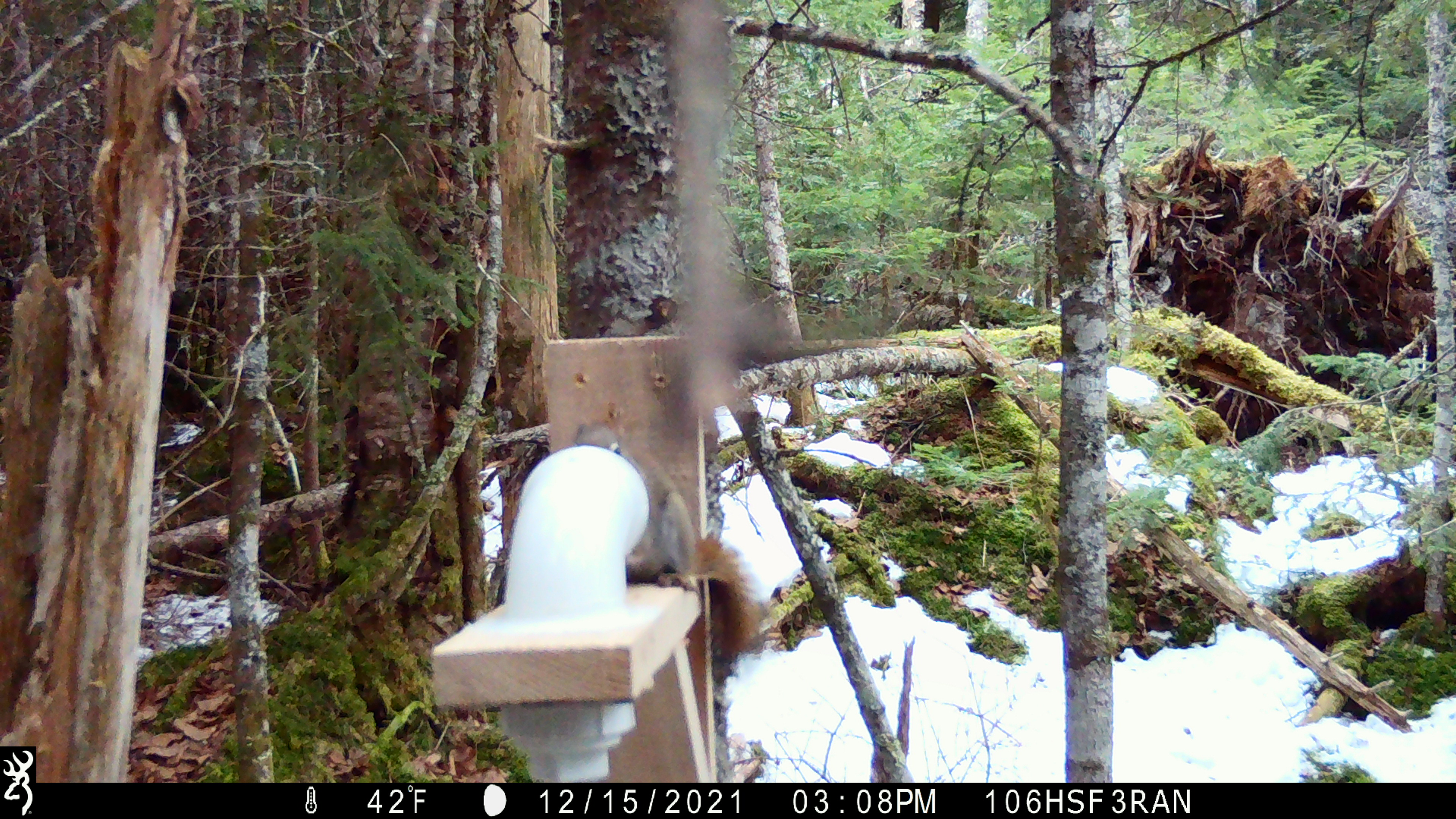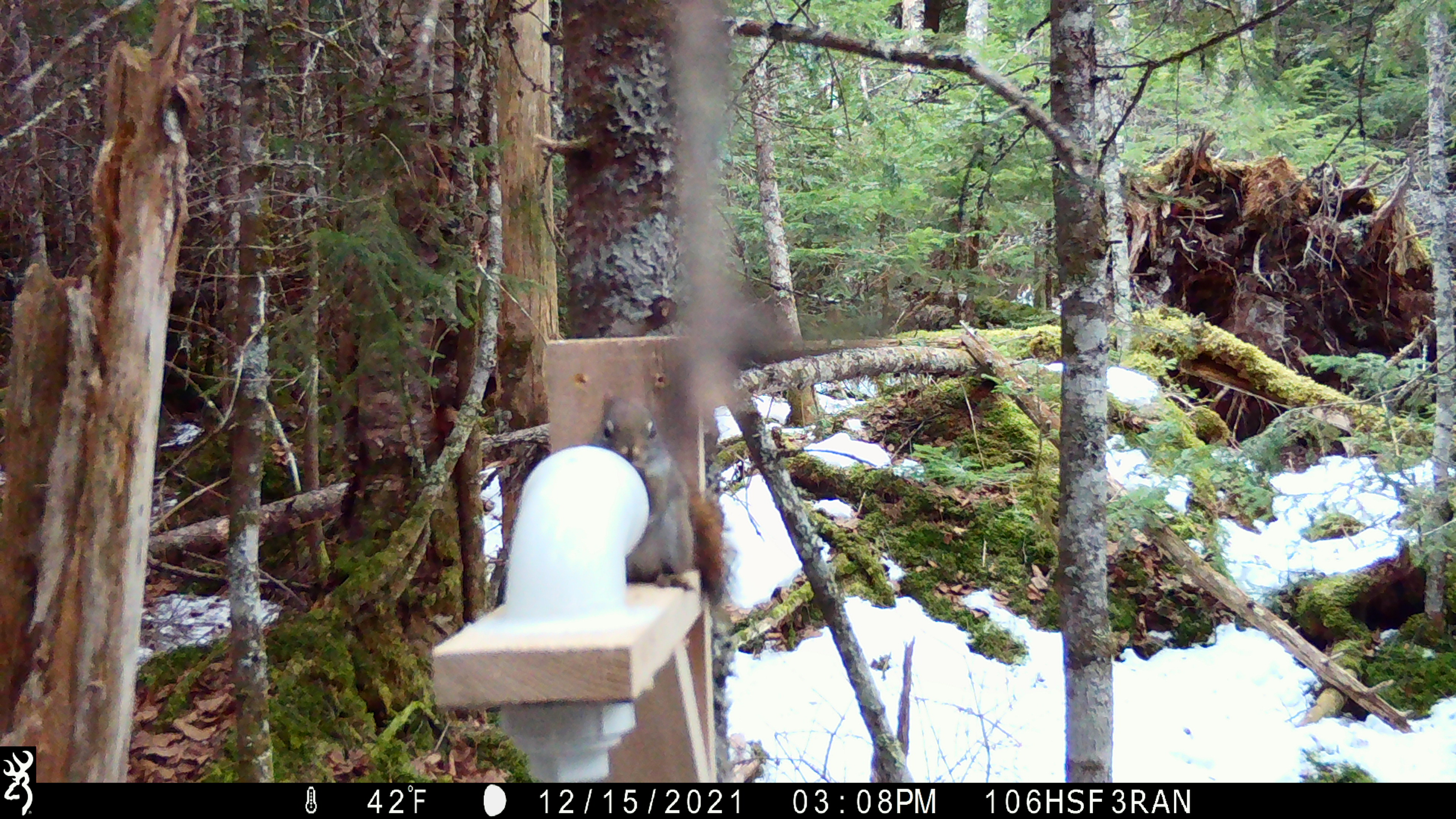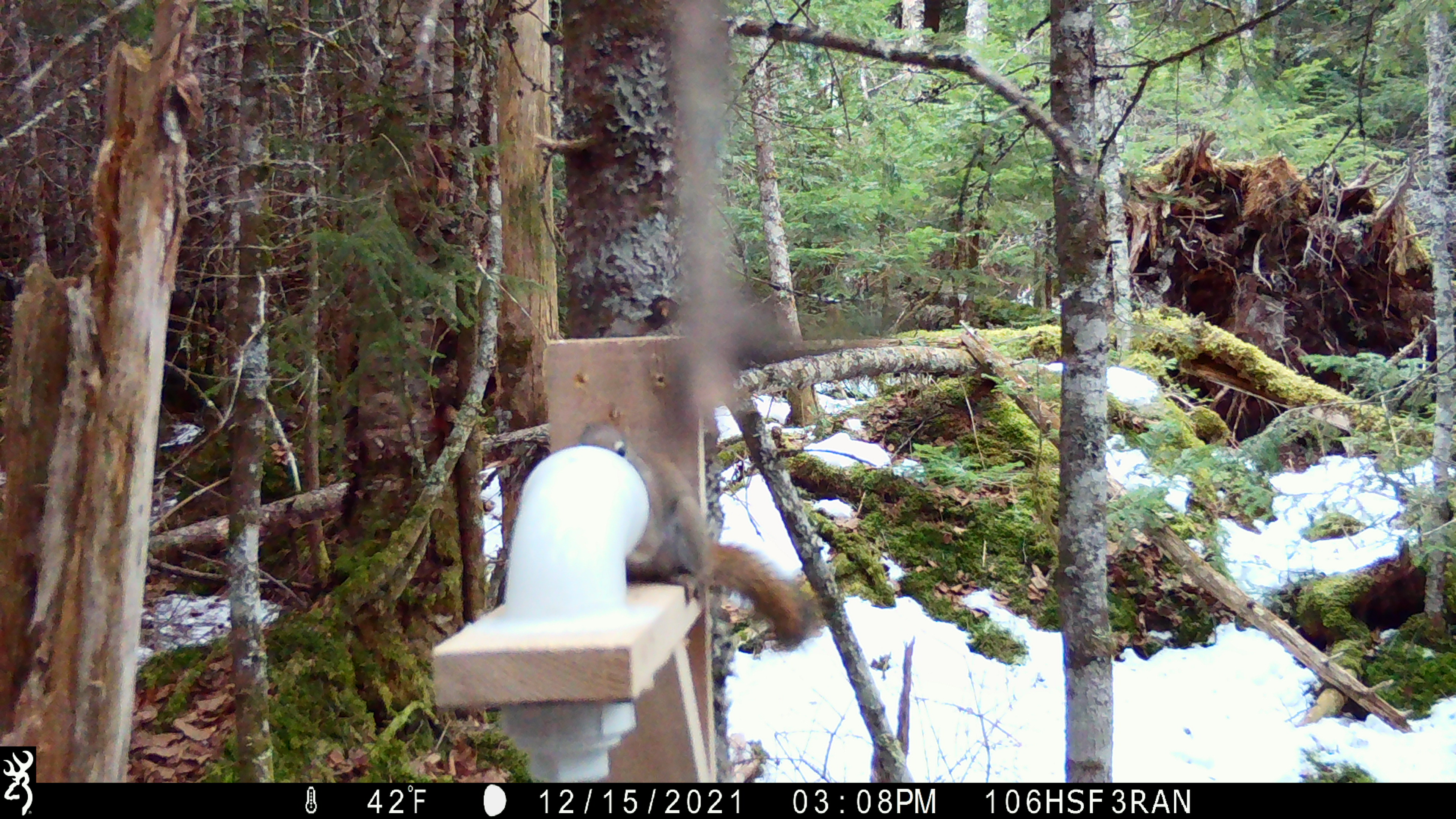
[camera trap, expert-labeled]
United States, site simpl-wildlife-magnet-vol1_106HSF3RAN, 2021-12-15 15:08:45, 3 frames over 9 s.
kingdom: Animalia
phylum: Chordata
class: Mammalia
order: Rodentia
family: Sciuridae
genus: Tamiasciurus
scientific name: Tamiasciurus hudsonicus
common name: red squirrel